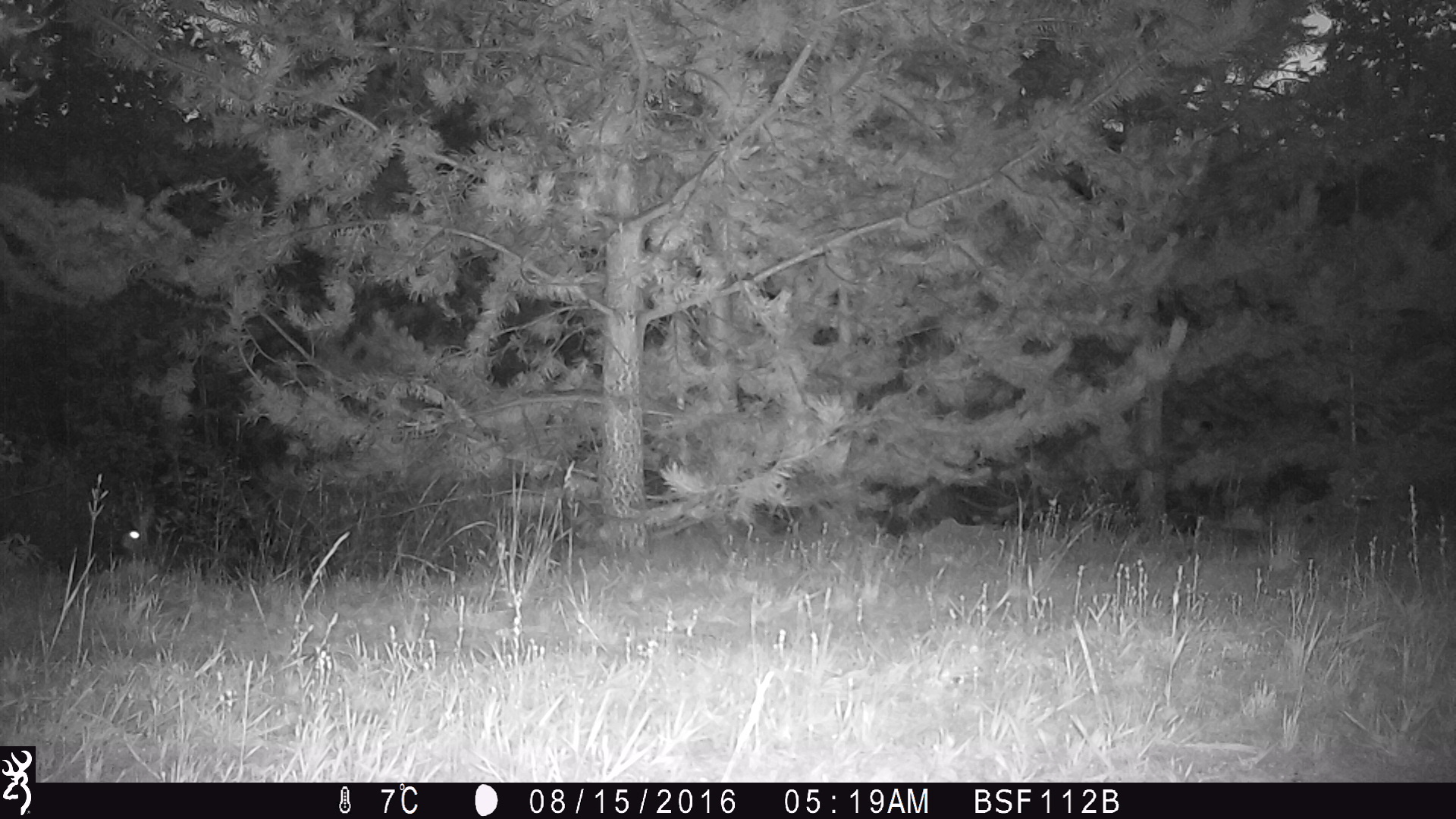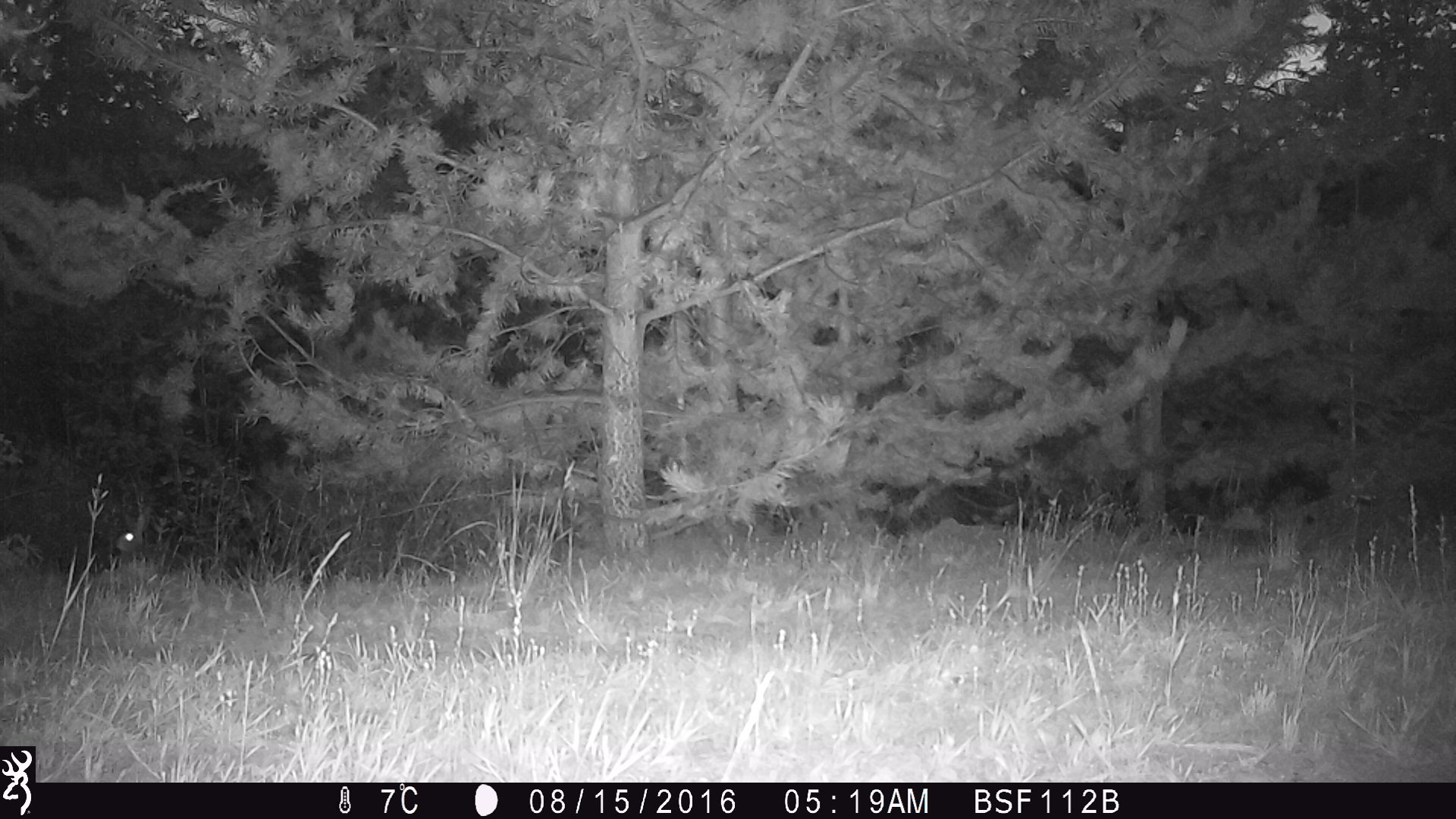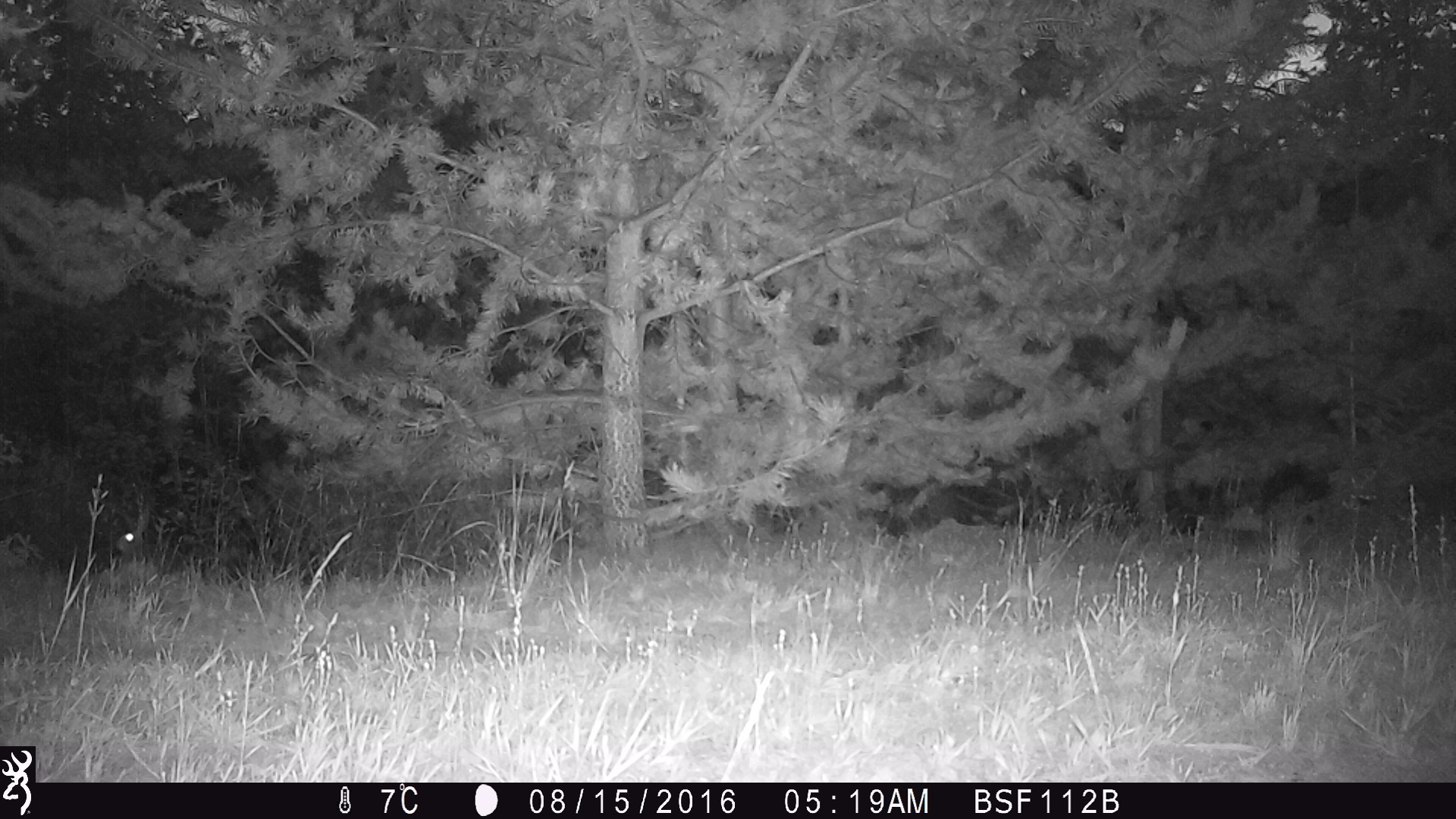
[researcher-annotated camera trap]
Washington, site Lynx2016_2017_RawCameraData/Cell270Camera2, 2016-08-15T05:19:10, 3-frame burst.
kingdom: Animalia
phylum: Chordata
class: Mammalia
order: Lagomorpha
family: Leporidae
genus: Lepus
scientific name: Lepus americanus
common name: snowshoe hare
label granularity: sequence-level